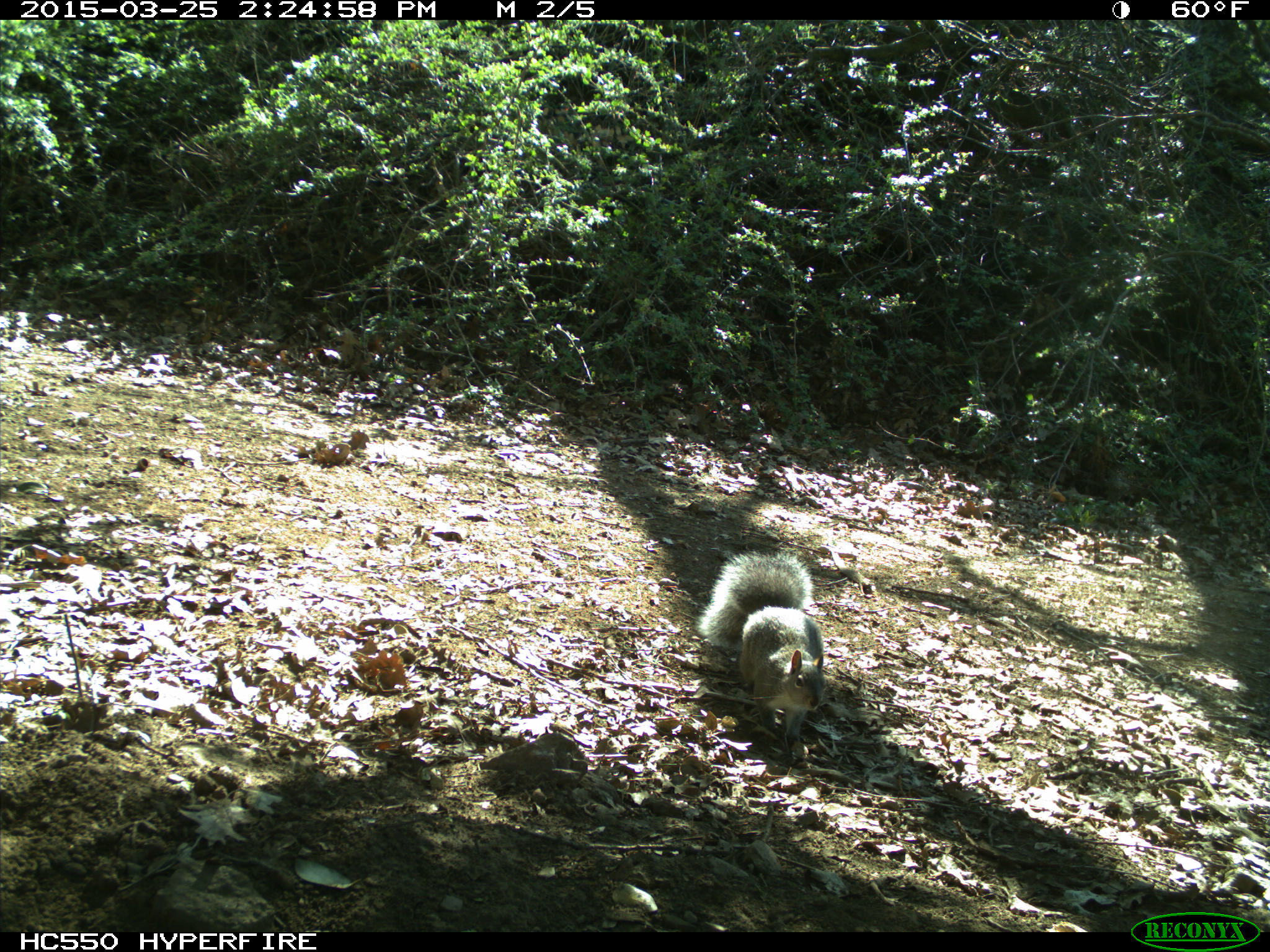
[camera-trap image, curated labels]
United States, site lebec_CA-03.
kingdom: Animalia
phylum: Chordata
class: Mammalia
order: Rodentia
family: Sciuridae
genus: Sciurus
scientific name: Sciurus carolinensis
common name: eastern gray squirrel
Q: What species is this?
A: Sciurus carolinensis (eastern gray squirrel).